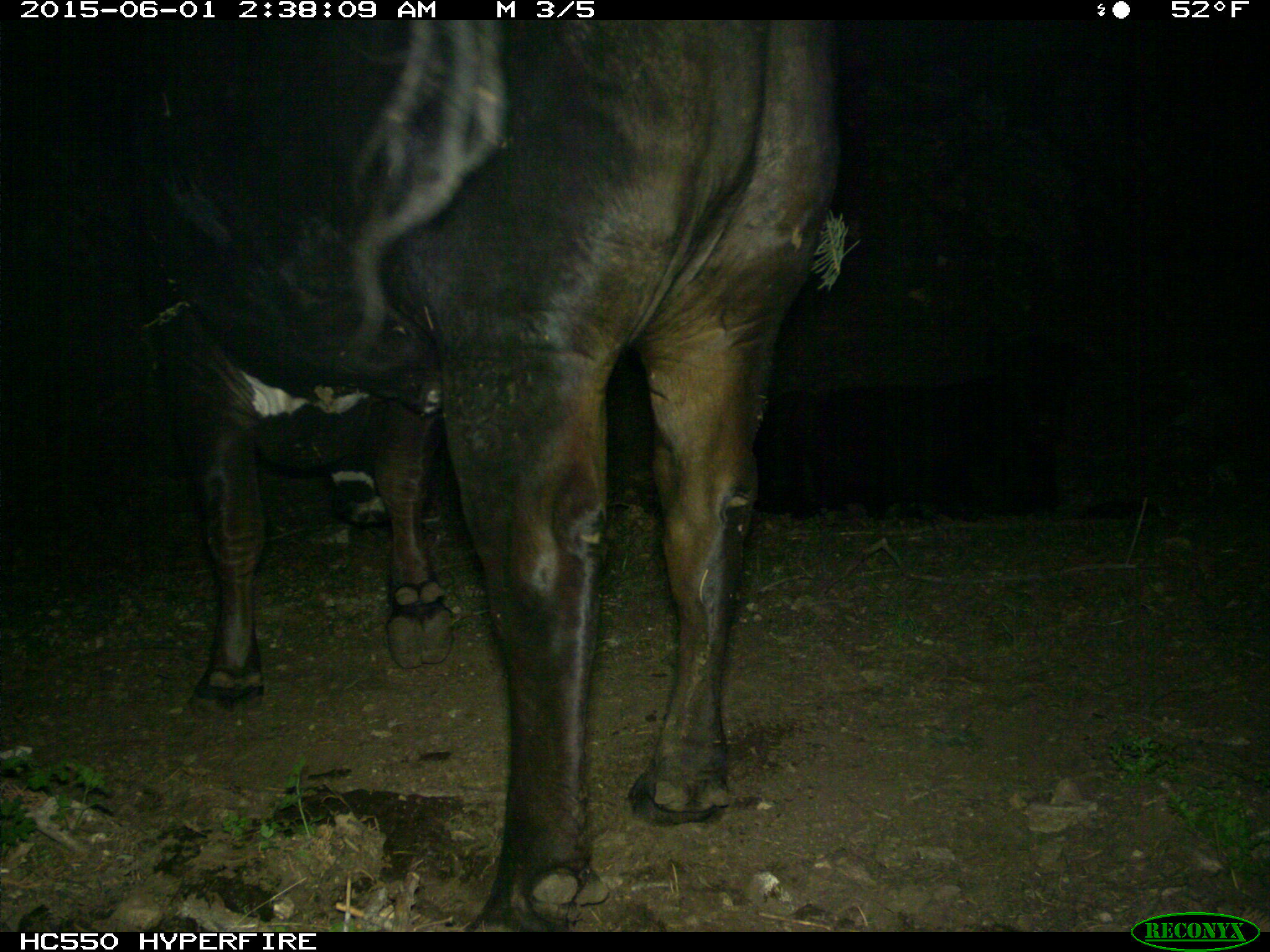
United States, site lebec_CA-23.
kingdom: Animalia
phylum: Chordata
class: Mammalia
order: Artiodactyla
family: Bovidae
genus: Bos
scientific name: Bos taurus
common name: domestic cow